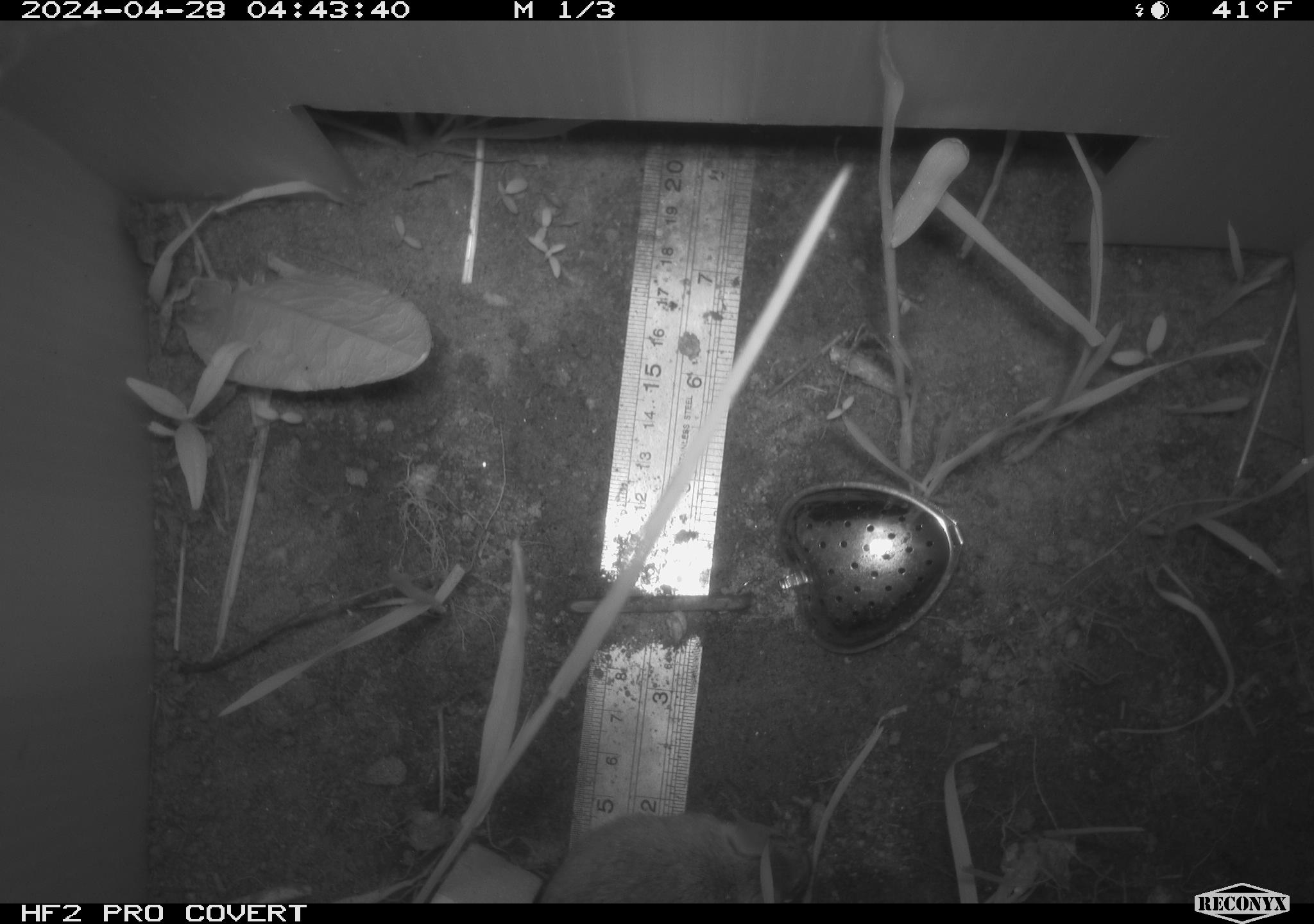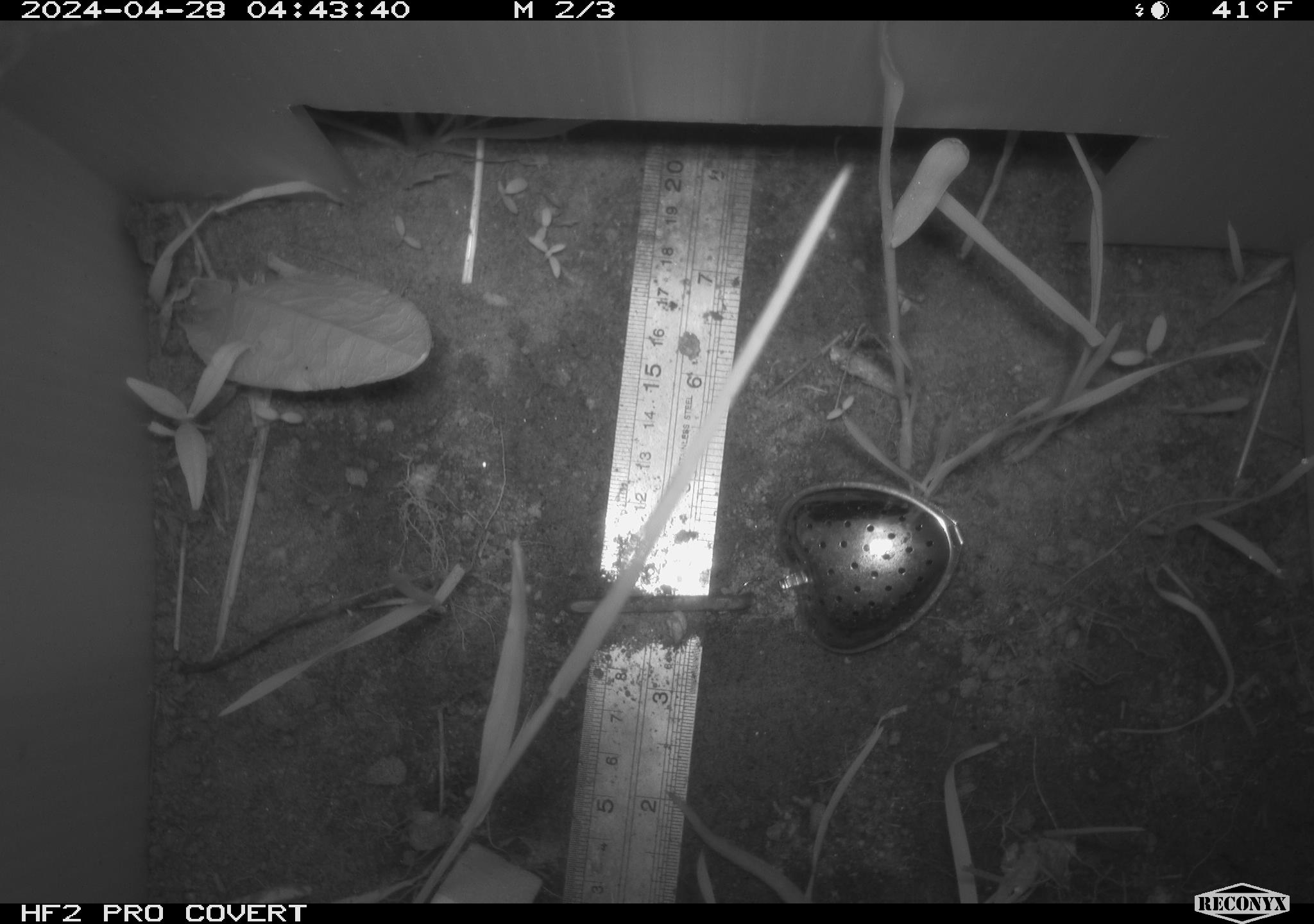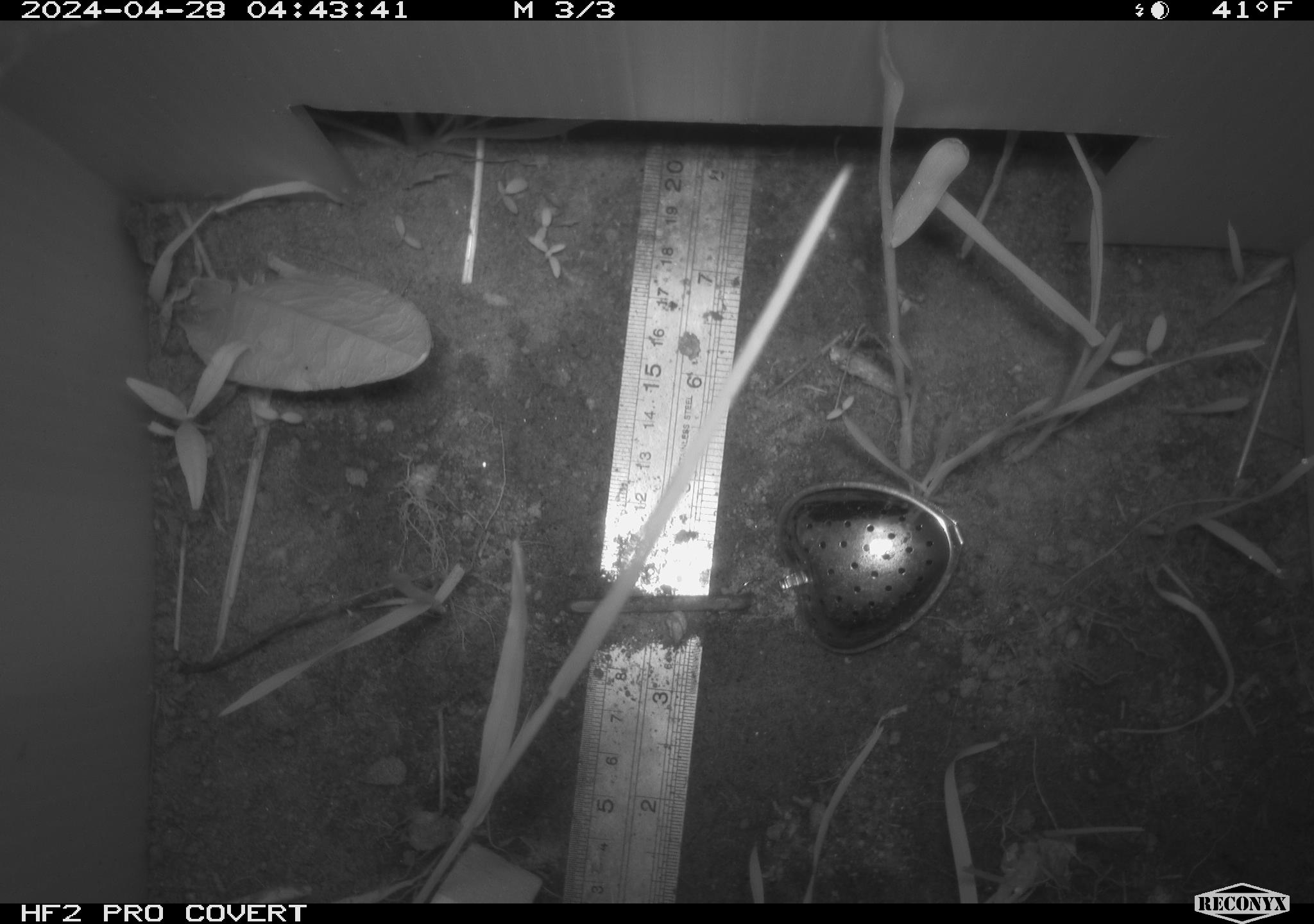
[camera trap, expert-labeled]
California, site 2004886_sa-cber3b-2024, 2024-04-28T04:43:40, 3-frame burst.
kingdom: Animalia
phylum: Chordata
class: Mammalia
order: Rodentia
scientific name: Rodentia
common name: mouse species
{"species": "mouse species (Rodentia)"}